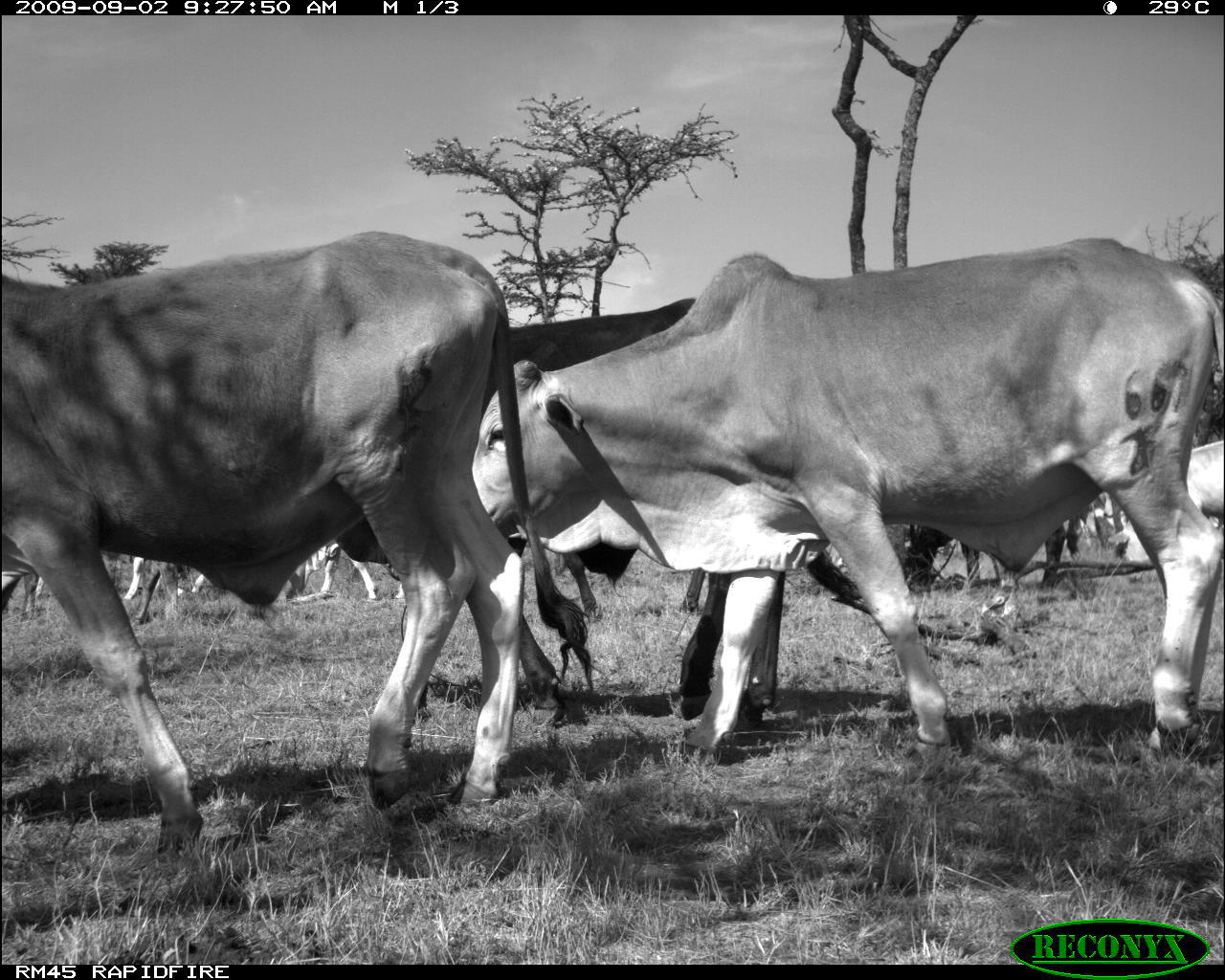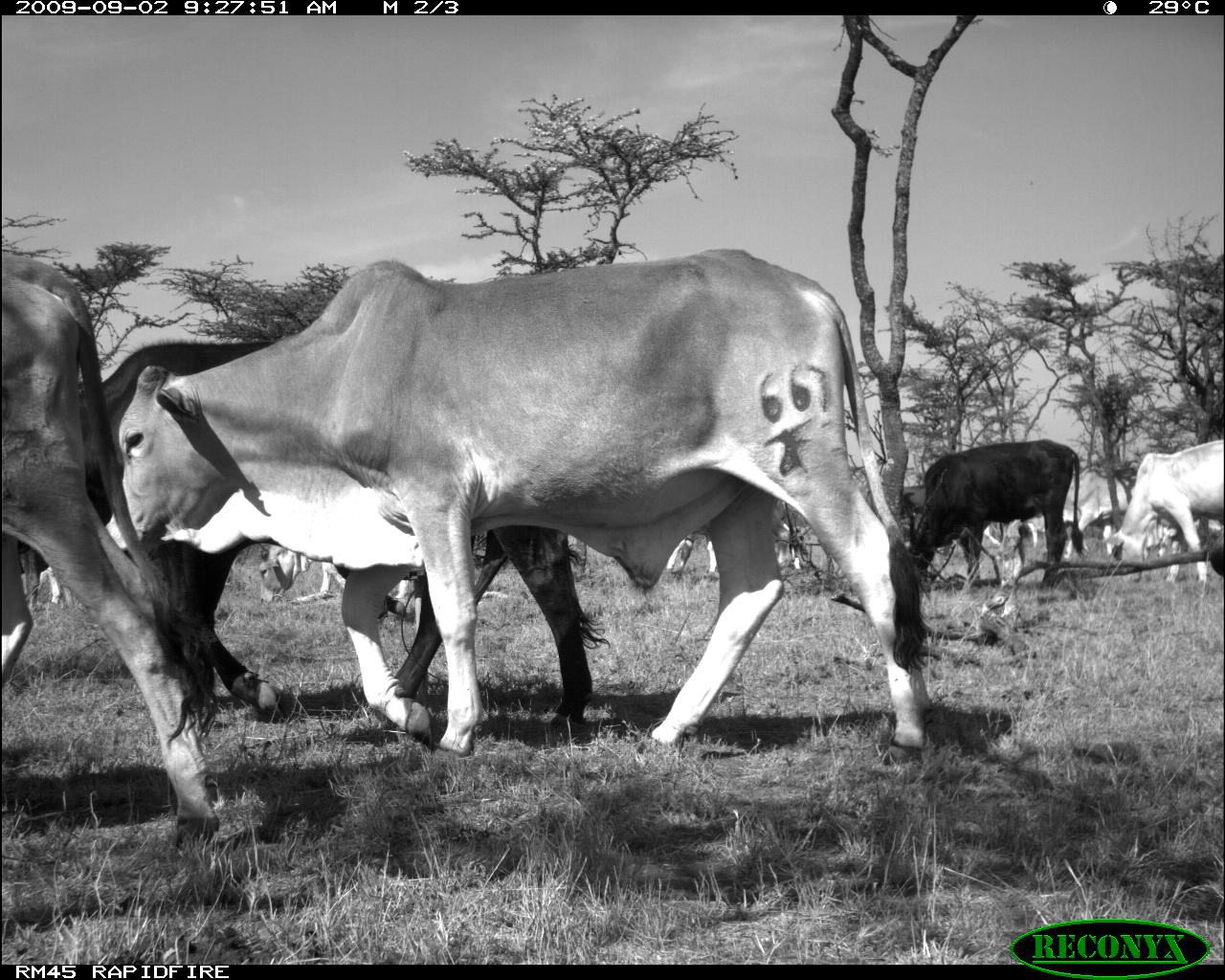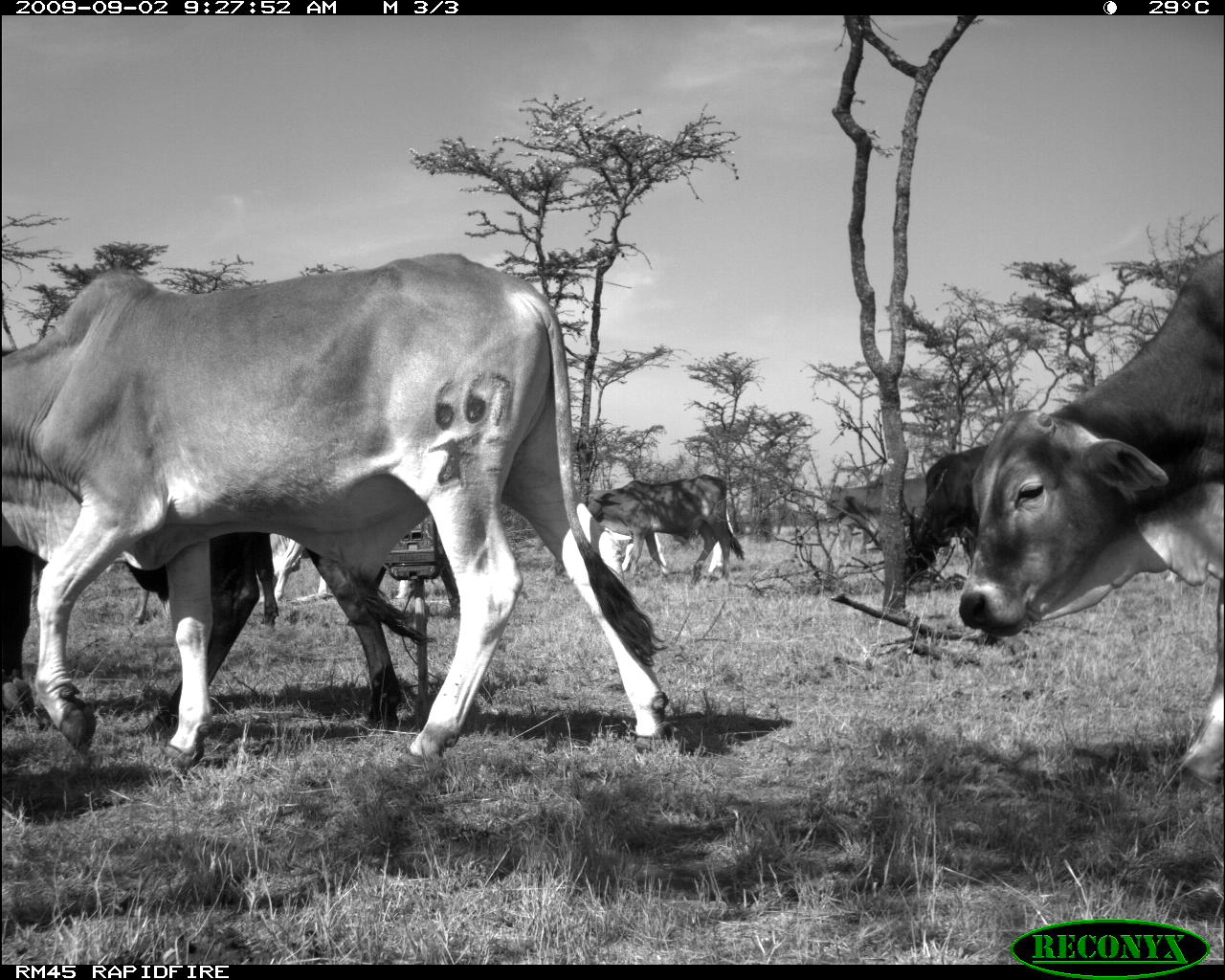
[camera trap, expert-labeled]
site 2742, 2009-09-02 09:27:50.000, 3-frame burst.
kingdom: Animalia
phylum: Chordata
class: Mammalia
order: Artiodactyla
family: Bovidae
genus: Bos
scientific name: Bos taurus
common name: domestic cattle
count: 3